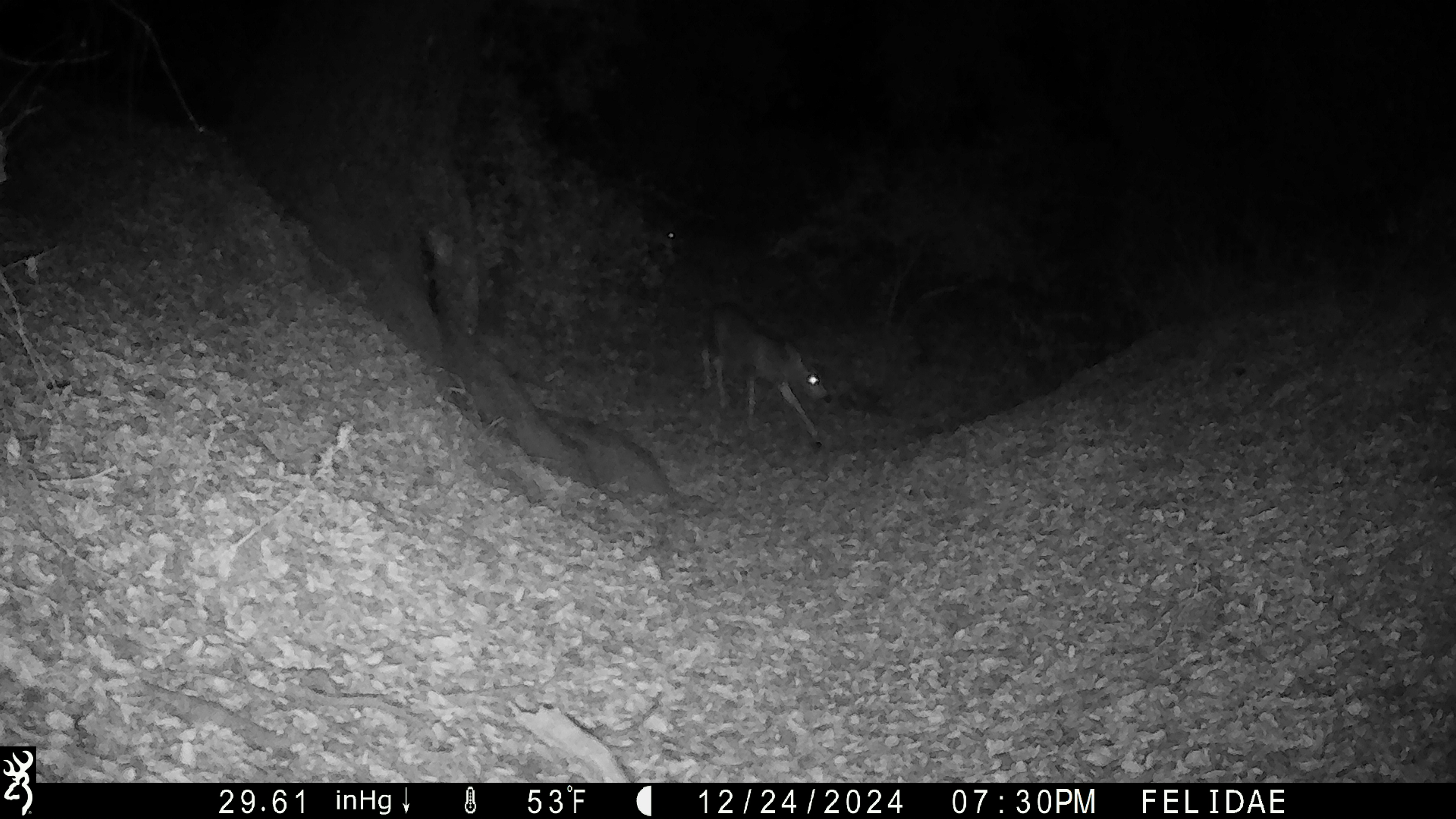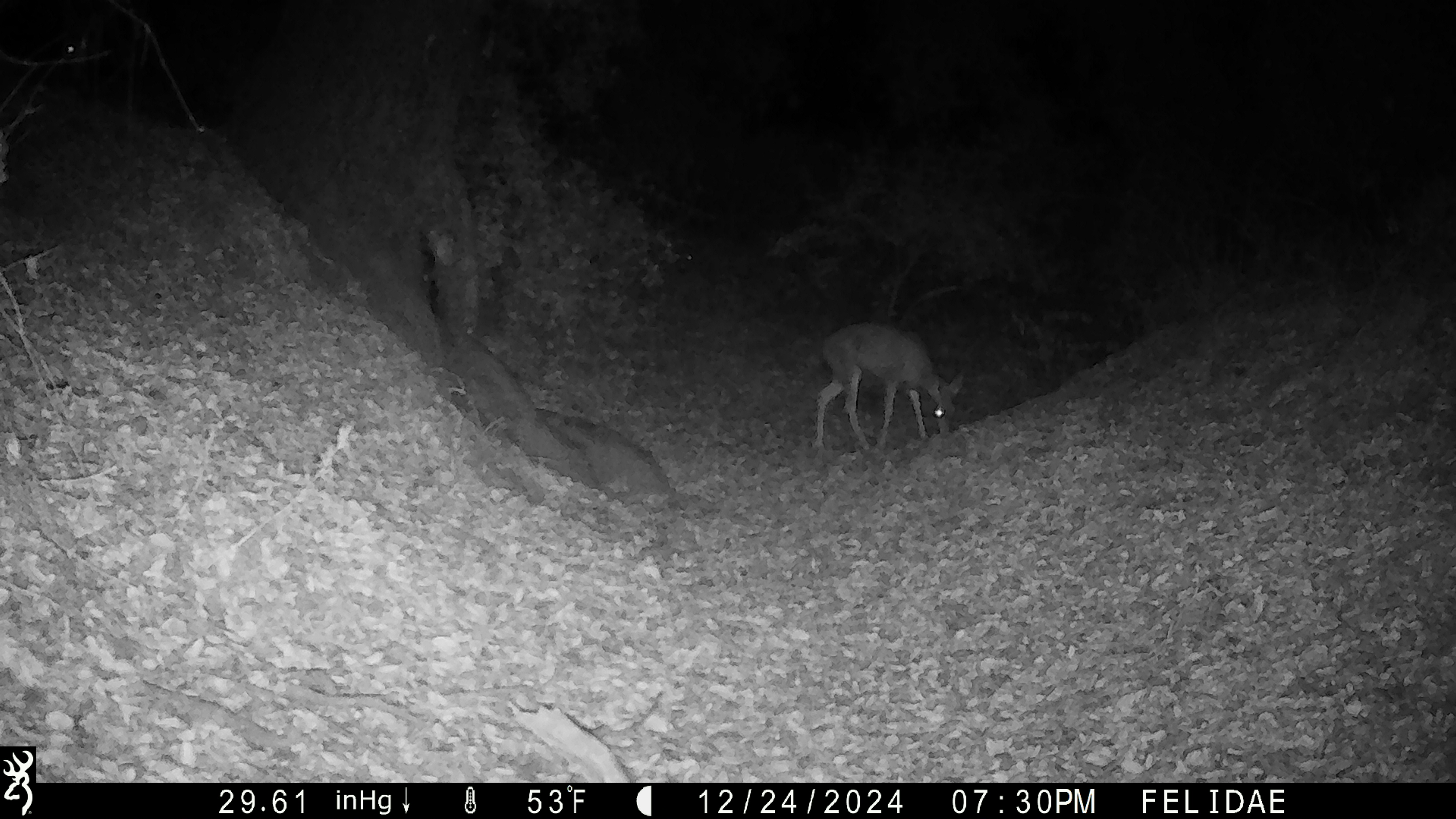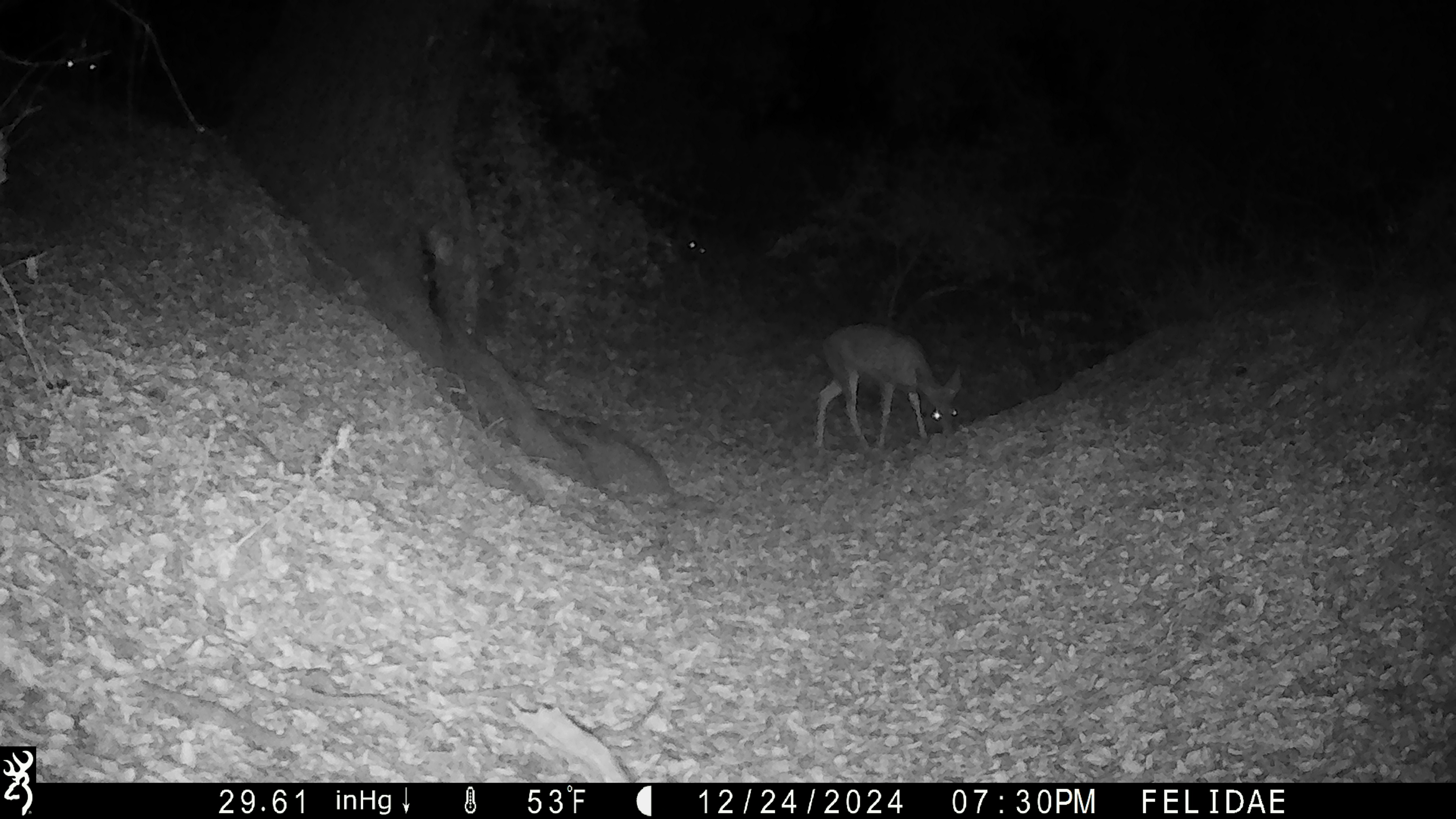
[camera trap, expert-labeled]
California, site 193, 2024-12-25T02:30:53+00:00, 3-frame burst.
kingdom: Animalia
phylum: Chordata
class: Mammalia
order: Artiodactyla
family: Cervidae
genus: Odocoileus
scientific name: Odocoileus hemionus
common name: mule deer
Mule deer (Odocoileus hemionus).